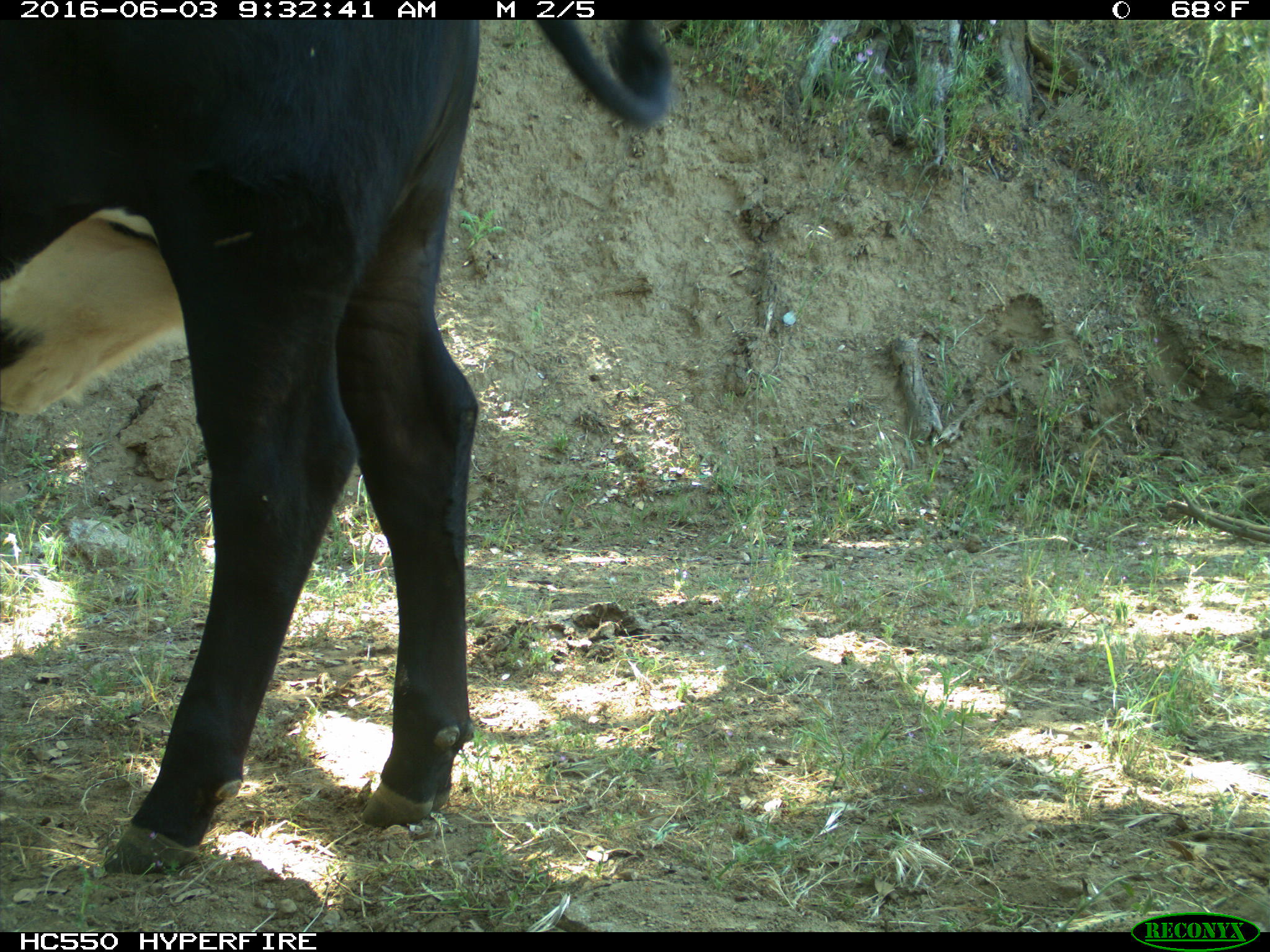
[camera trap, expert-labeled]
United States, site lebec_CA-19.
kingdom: Animalia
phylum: Chordata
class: Mammalia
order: Artiodactyla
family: Bovidae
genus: Bos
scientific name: Bos taurus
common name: domestic cow